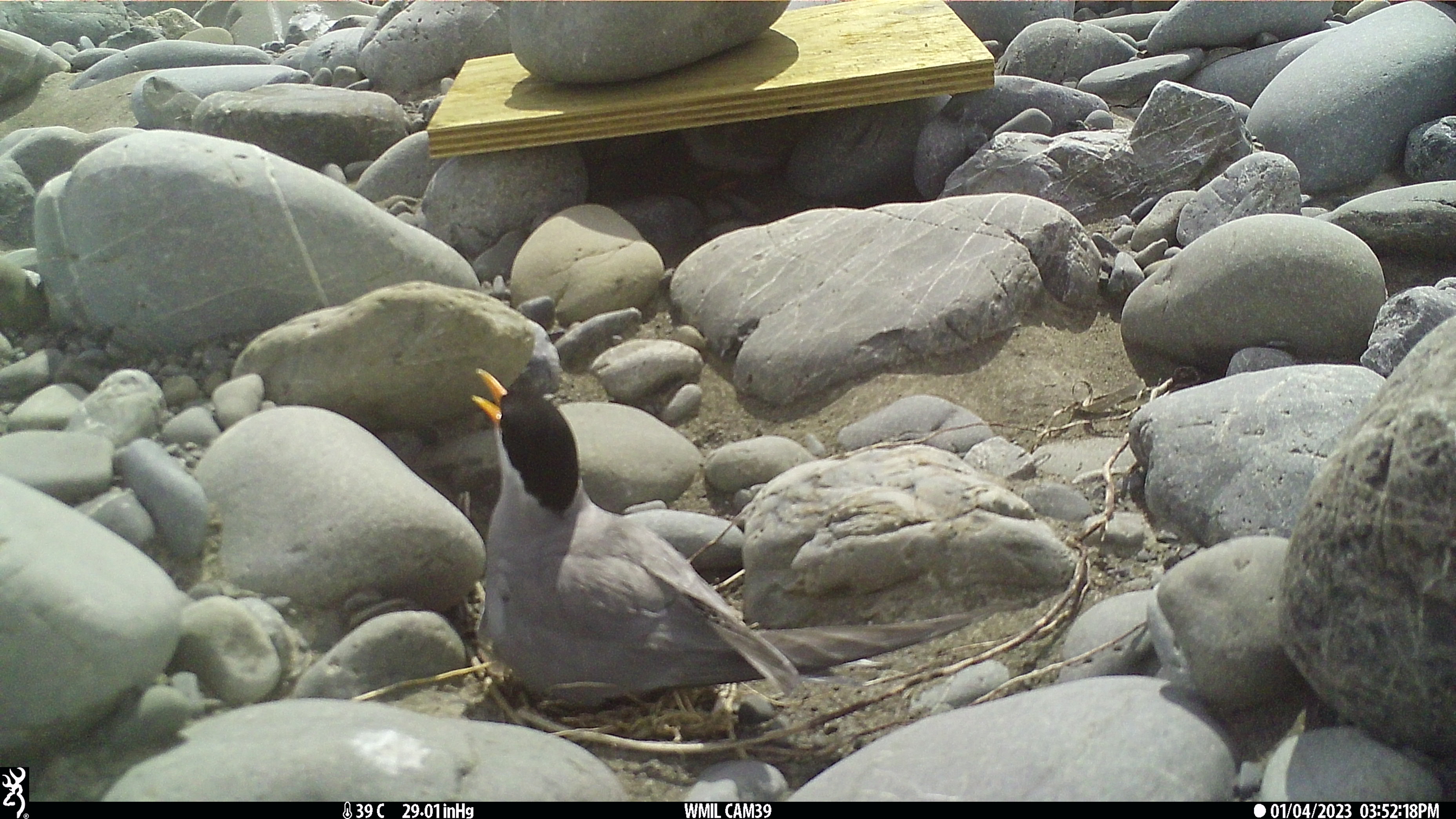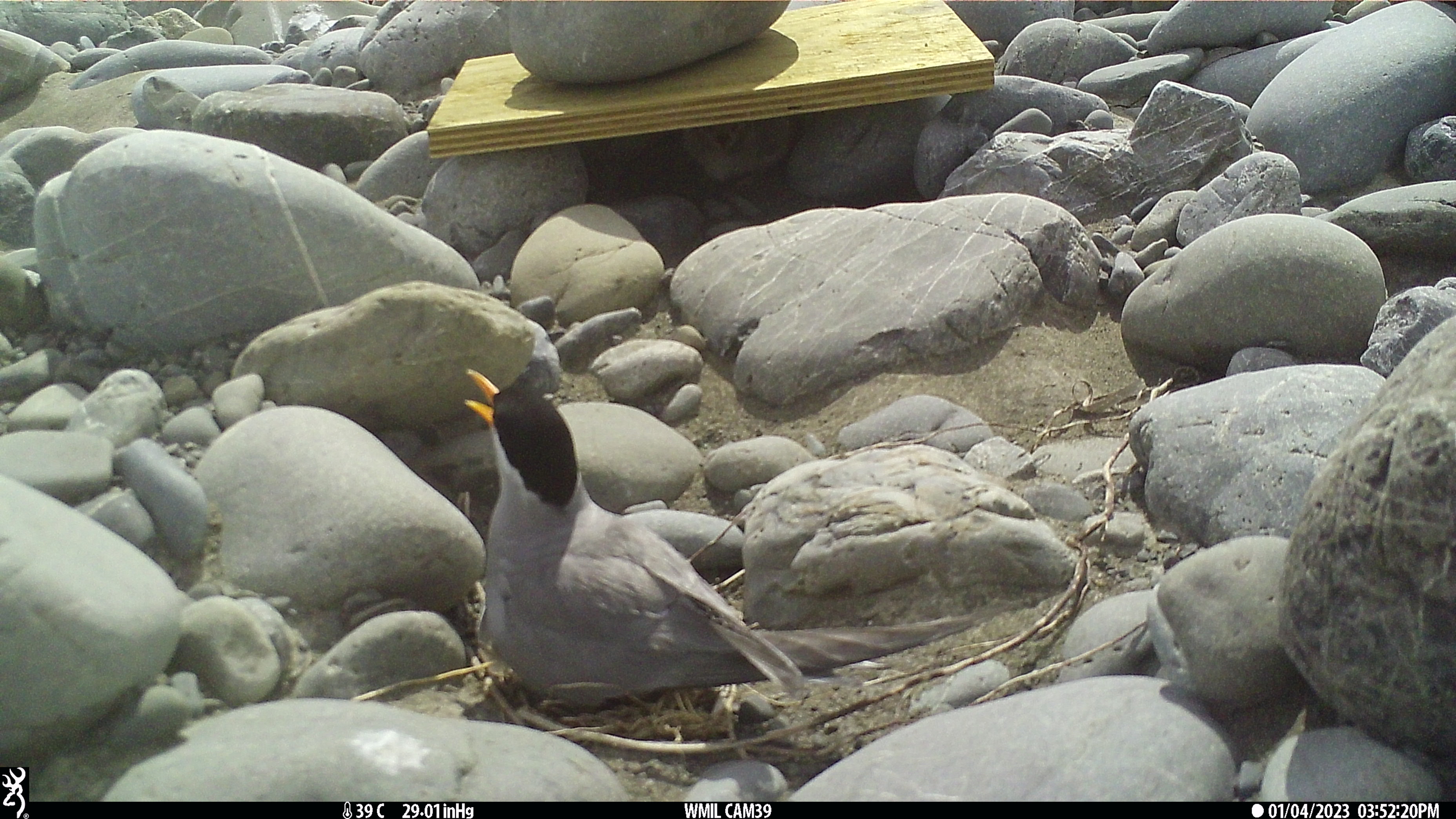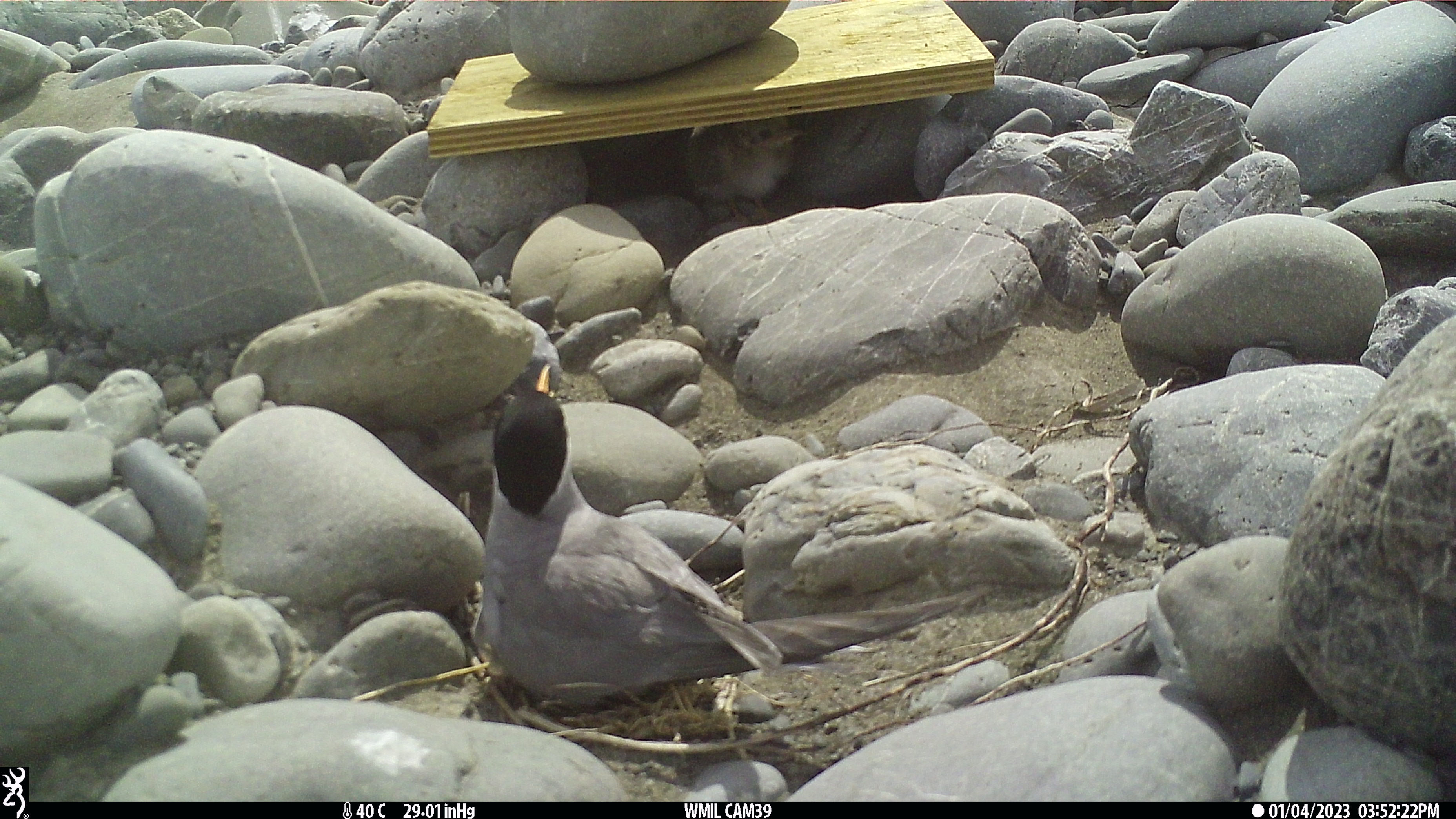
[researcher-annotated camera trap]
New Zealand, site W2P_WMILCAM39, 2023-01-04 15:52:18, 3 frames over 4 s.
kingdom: Animalia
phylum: Chordata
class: Aves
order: Charadriiformes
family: Laridae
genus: Chlidonias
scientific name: Chlidonias albostriatus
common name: black-fronted tern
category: black fronted tern